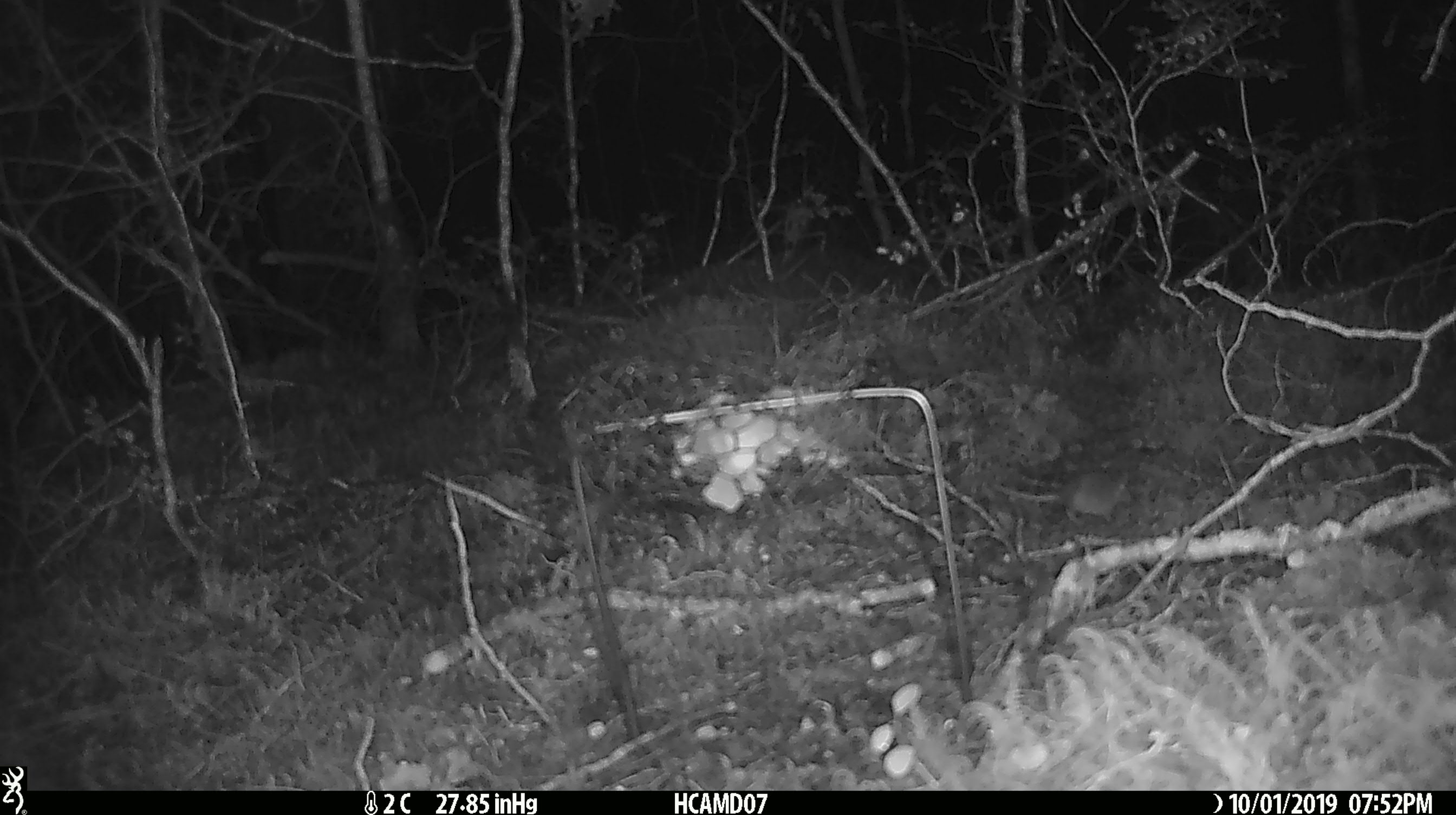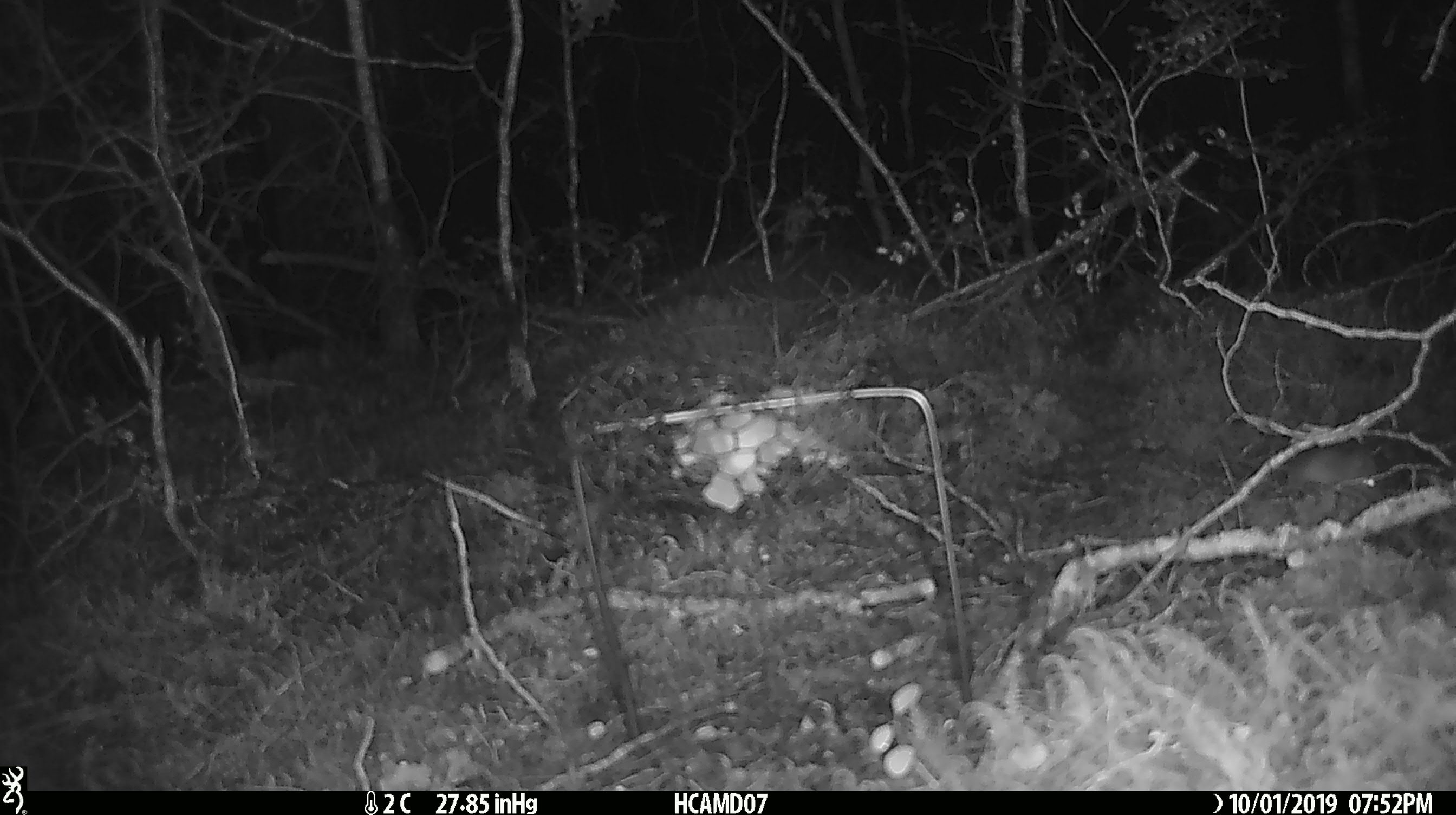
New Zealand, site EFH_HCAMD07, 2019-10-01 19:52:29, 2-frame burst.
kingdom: Animalia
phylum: Chordata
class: Mammalia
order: Rodentia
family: Muridae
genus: Mus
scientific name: Mus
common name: mouse